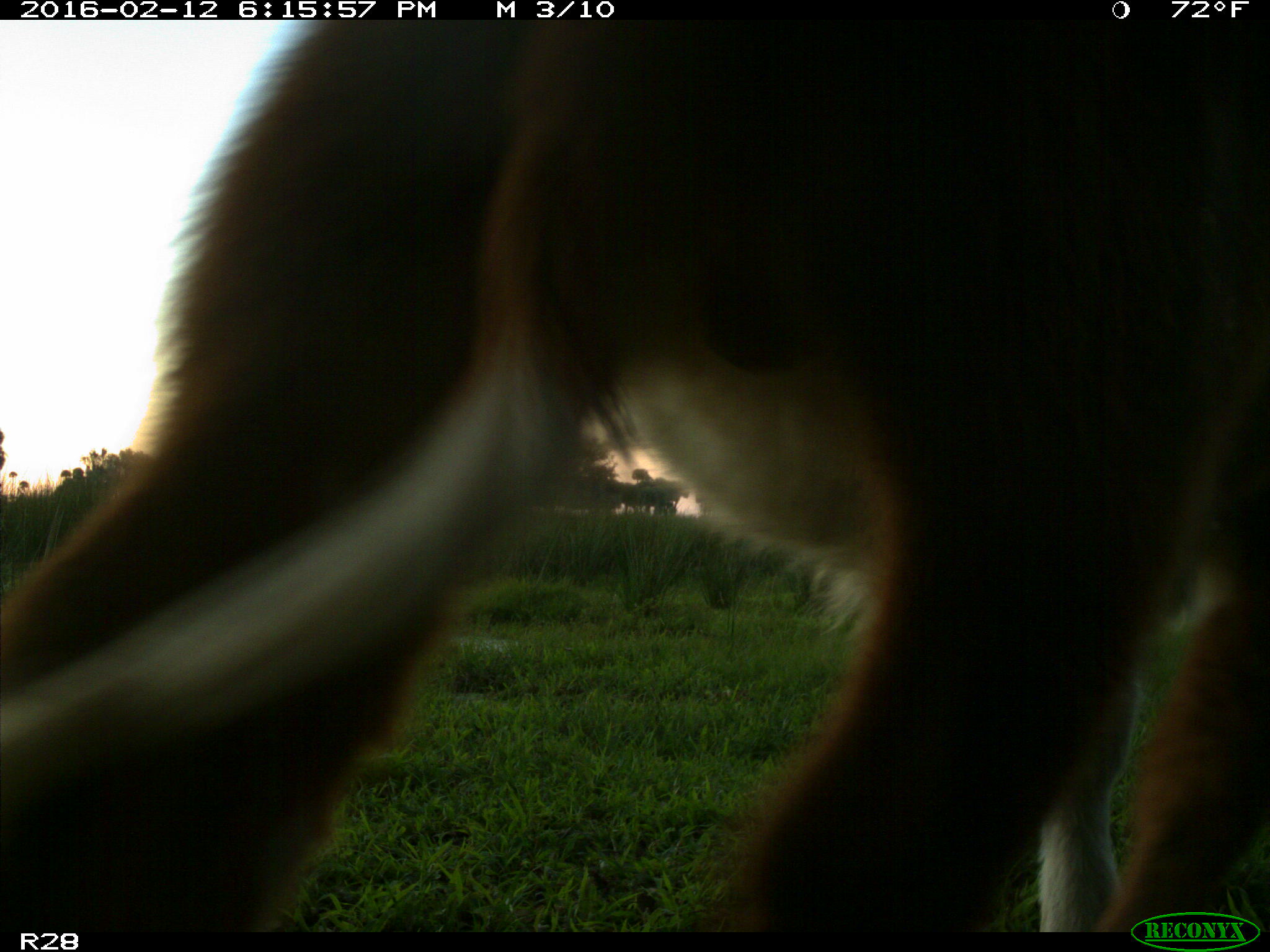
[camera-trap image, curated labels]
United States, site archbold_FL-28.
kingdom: Animalia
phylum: Chordata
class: Mammalia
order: Artiodactyla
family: Bovidae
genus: Bos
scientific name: Bos taurus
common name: domestic cow